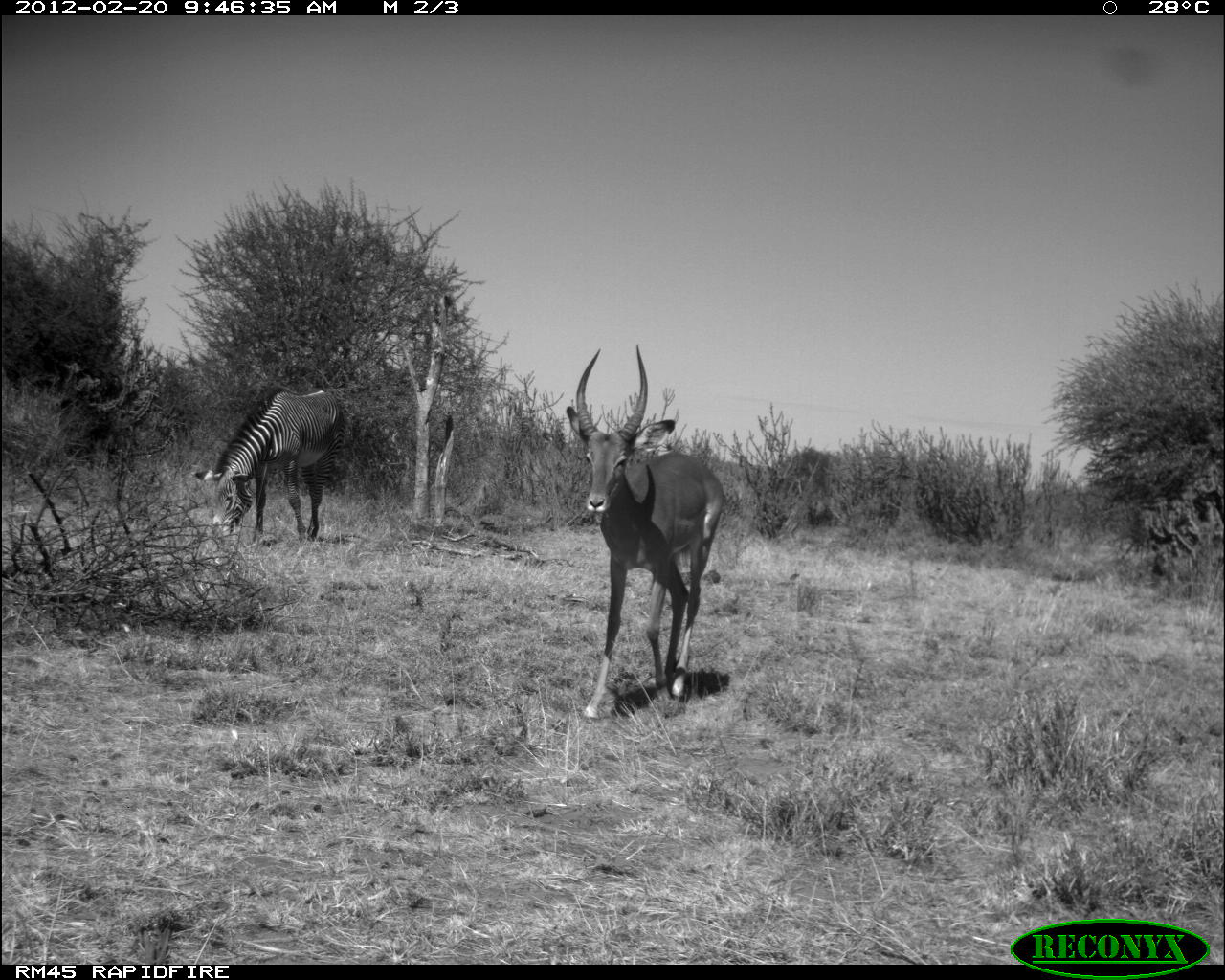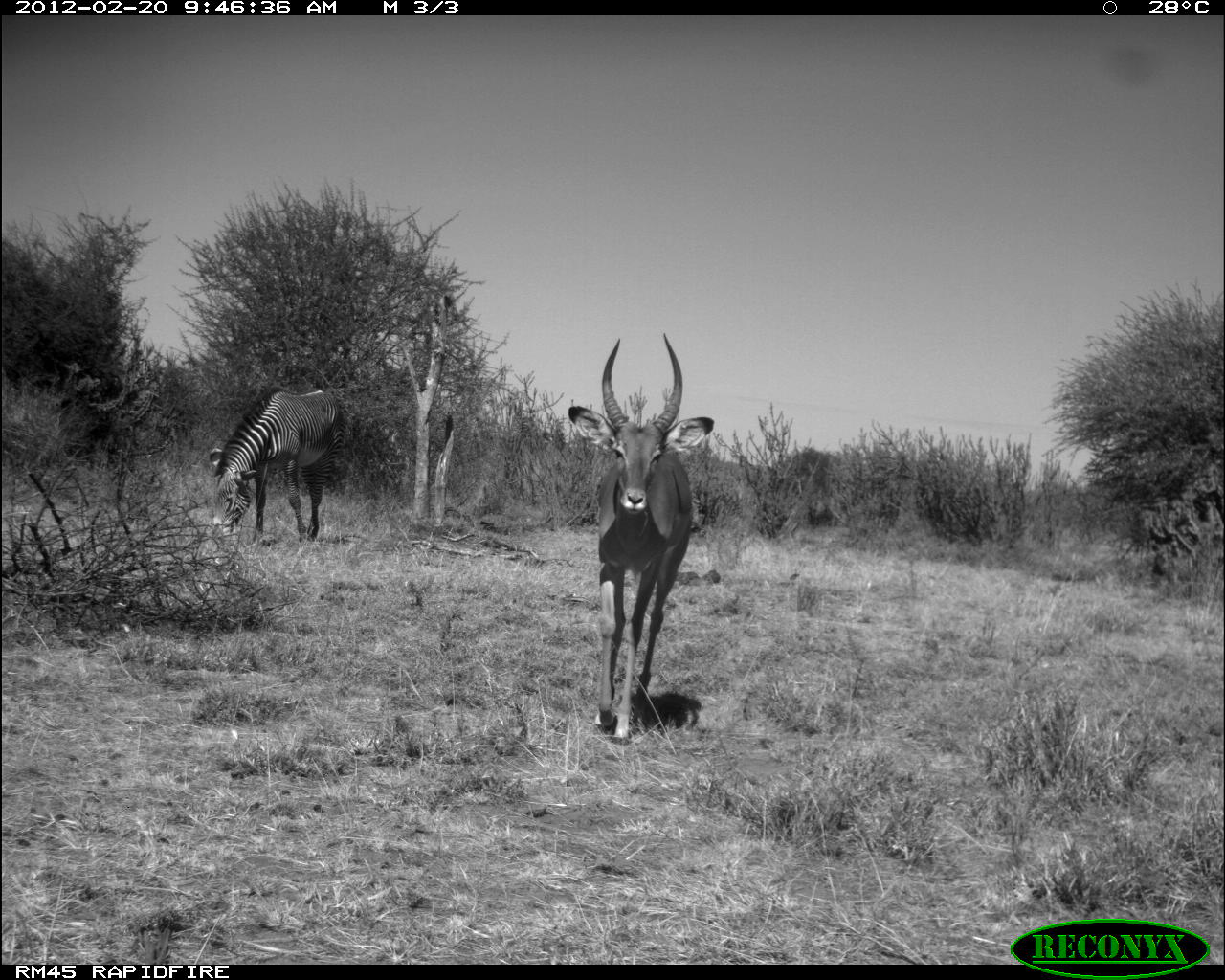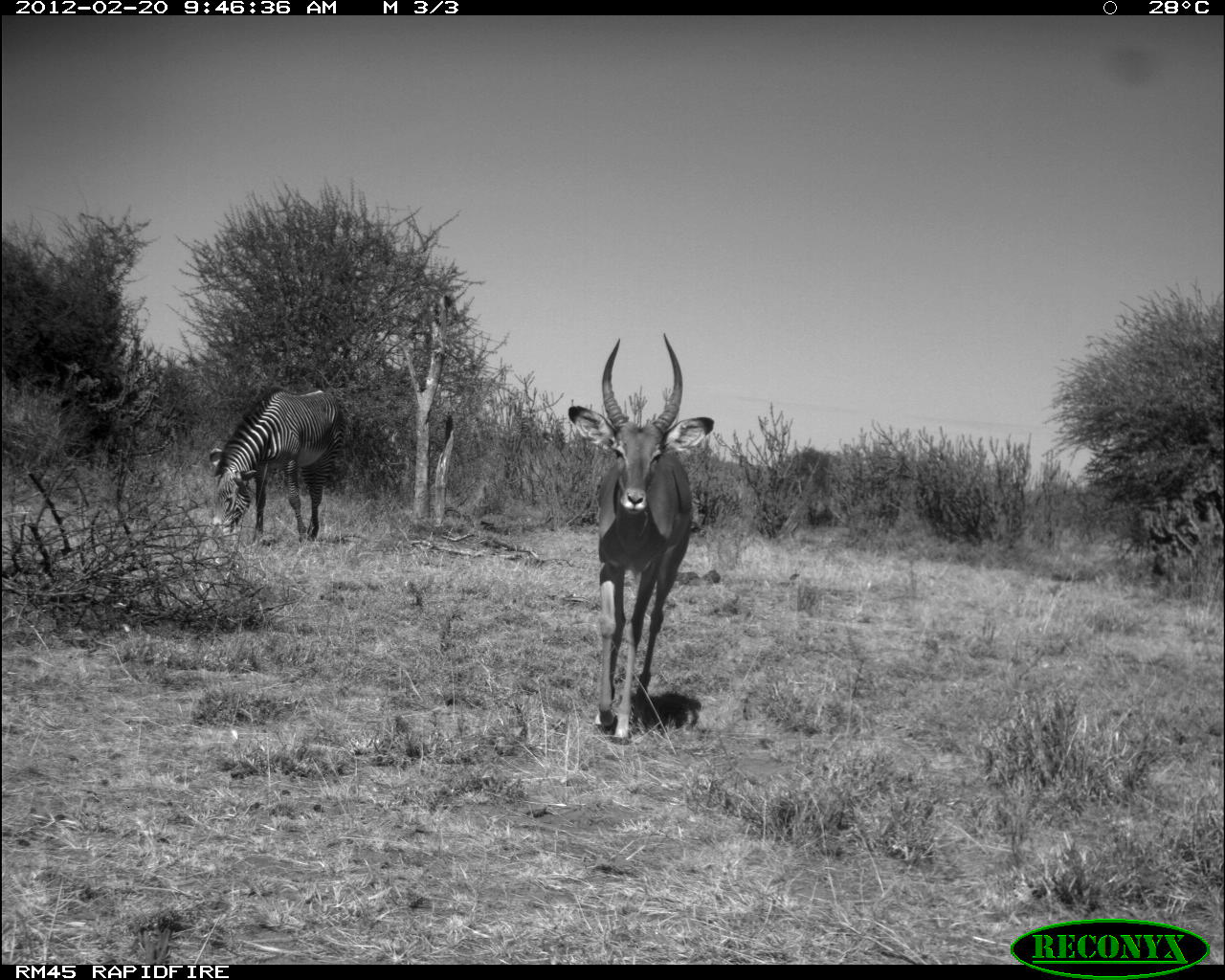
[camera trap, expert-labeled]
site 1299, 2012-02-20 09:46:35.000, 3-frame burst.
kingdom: Animalia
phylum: Chordata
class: Mammalia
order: Artiodactyla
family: Bovidae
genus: Aepyceros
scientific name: Aepyceros melampus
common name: impala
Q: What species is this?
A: Aepyceros melampus (impala).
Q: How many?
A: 1.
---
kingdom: Animalia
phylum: Chordata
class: Mammalia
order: Perissodactyla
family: Equidae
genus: Equus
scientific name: Equus grevyi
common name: grévy's zebra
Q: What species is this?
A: Equus grevyi (grévy's zebra).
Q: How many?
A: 1.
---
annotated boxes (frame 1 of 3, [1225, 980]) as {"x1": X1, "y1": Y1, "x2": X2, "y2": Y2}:
aepyceros melampus: {"x1": 565, "y1": 343, "x2": 724, "y2": 723}; {"x1": 190, "y1": 385, "x2": 347, "y2": 544}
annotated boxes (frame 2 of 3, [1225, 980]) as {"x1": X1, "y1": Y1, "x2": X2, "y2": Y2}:
equus grevyi: {"x1": 567, "y1": 332, "x2": 714, "y2": 744}; {"x1": 208, "y1": 384, "x2": 347, "y2": 544}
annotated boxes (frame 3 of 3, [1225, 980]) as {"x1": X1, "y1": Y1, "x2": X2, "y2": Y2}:
aepyceros melampus: {"x1": 567, "y1": 332, "x2": 714, "y2": 745}; {"x1": 209, "y1": 384, "x2": 346, "y2": 544}